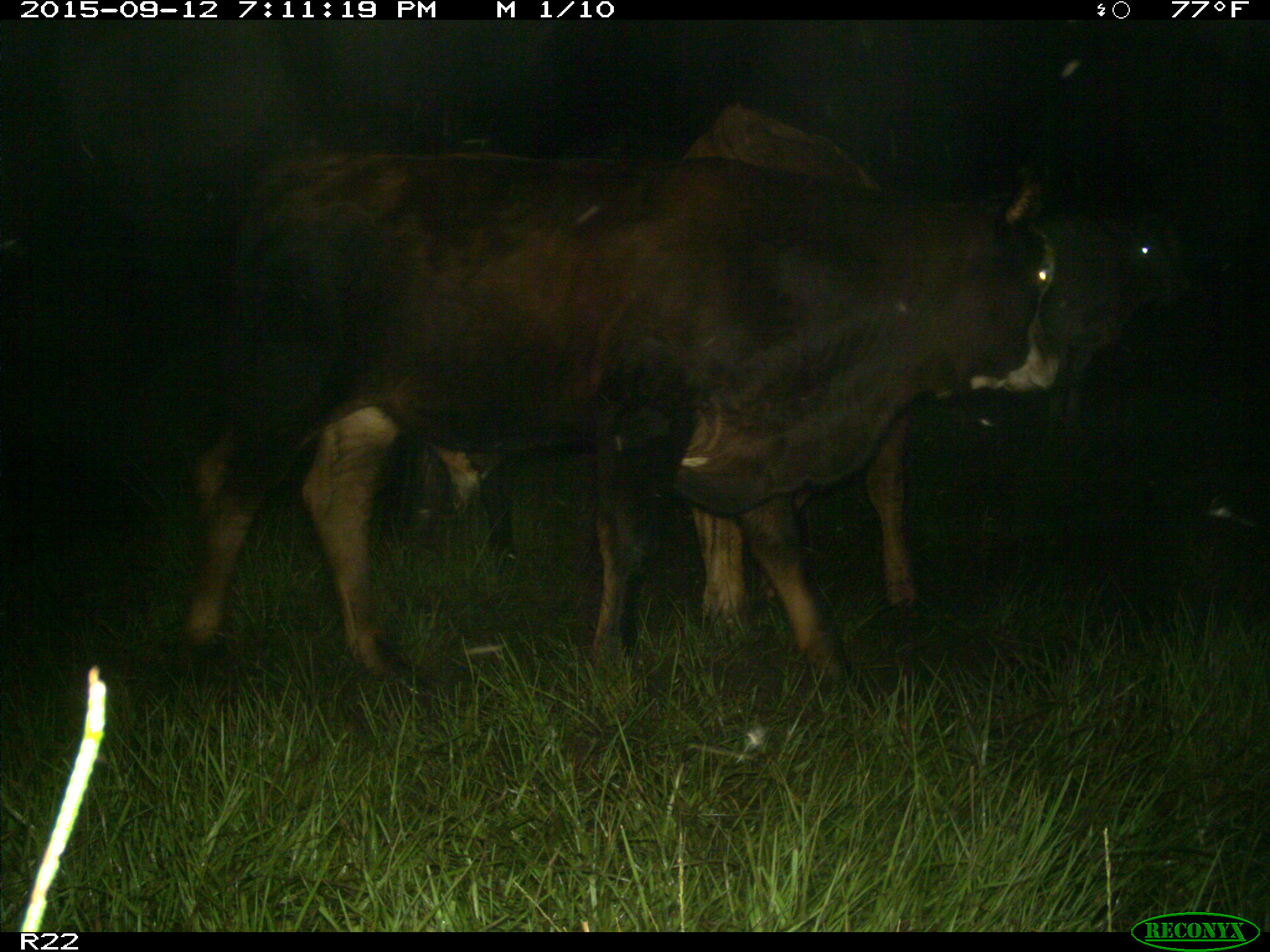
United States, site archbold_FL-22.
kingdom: Animalia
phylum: Chordata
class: Mammalia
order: Artiodactyla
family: Bovidae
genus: Bos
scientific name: Bos taurus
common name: domestic cow